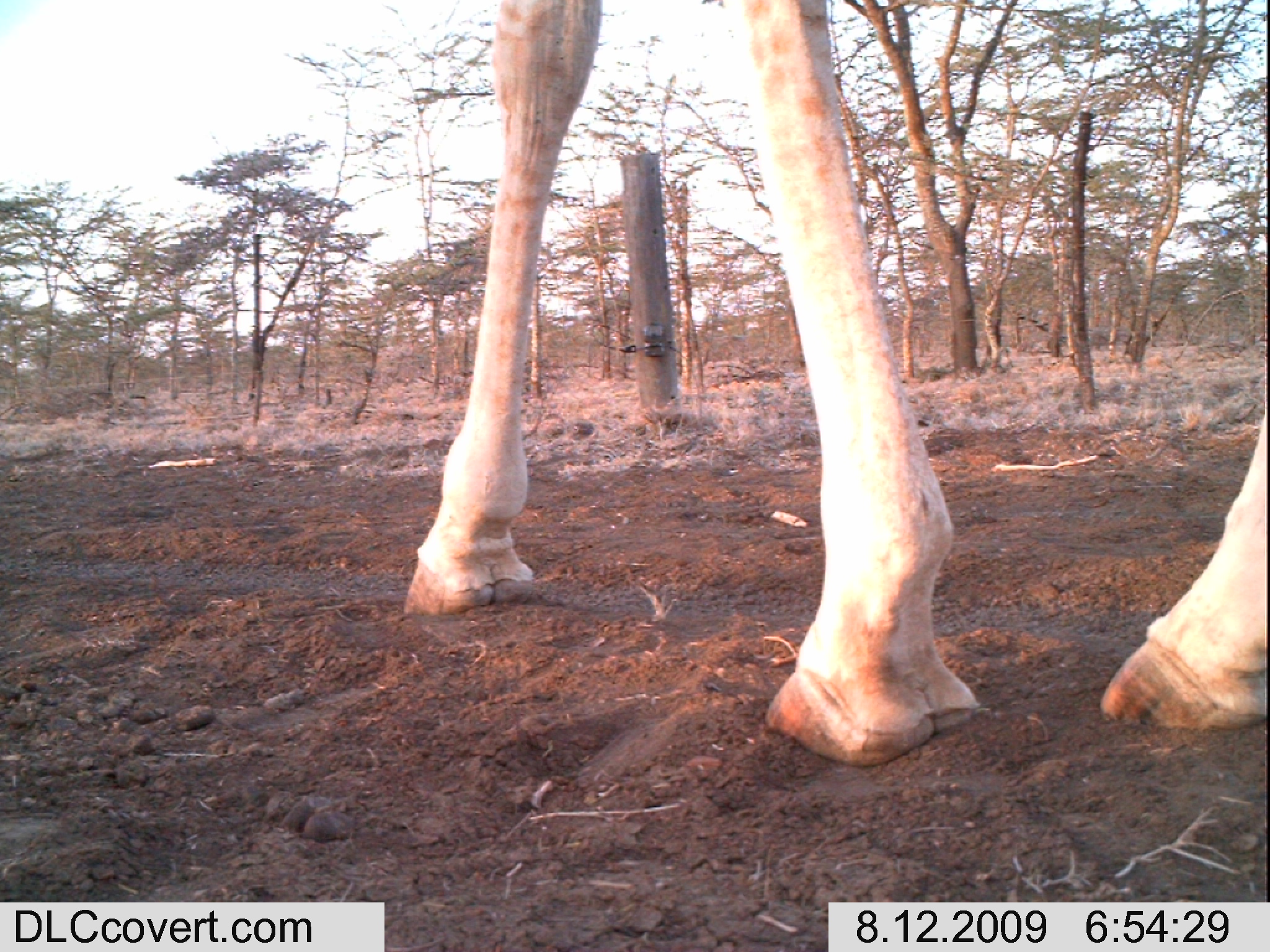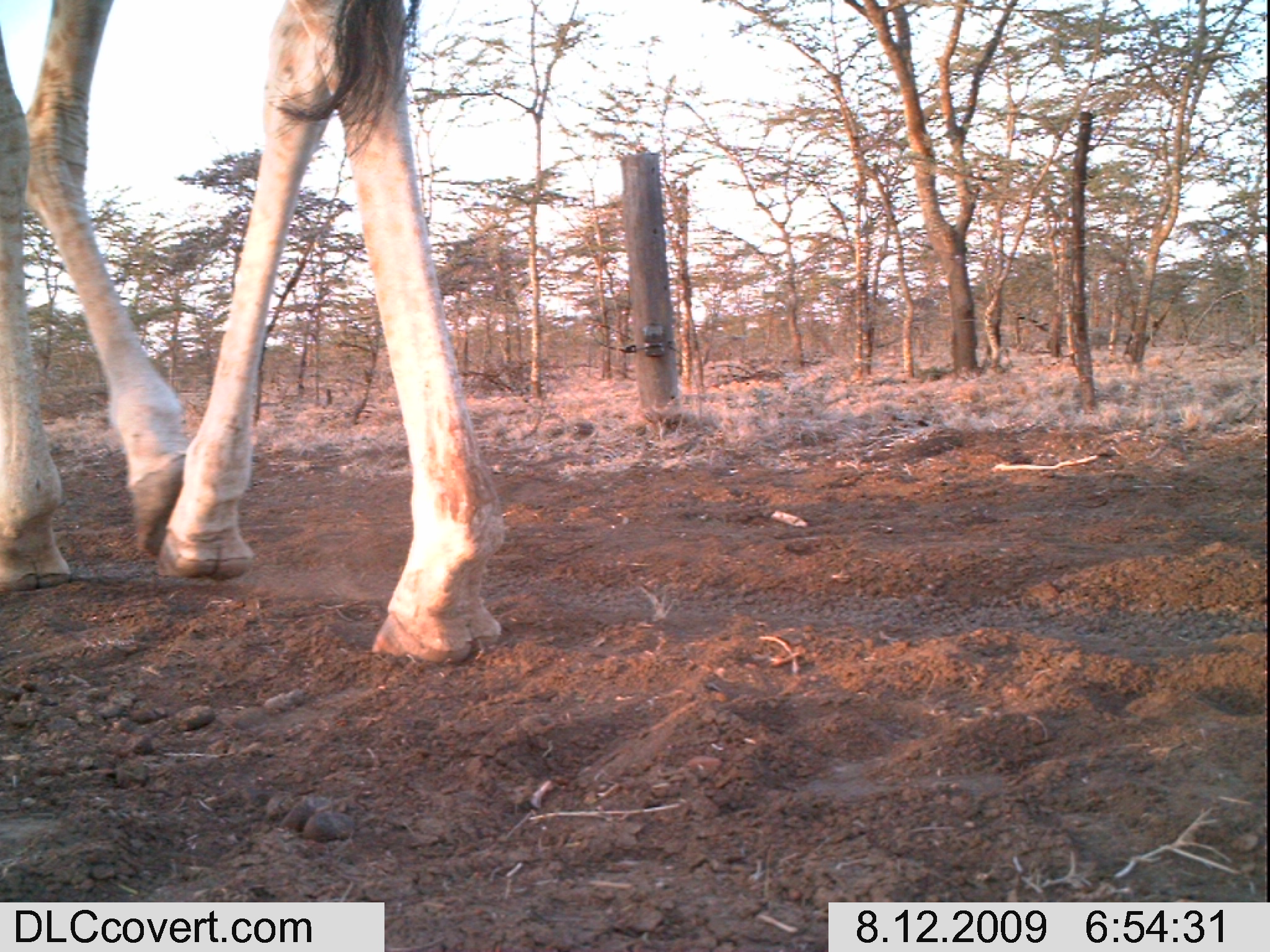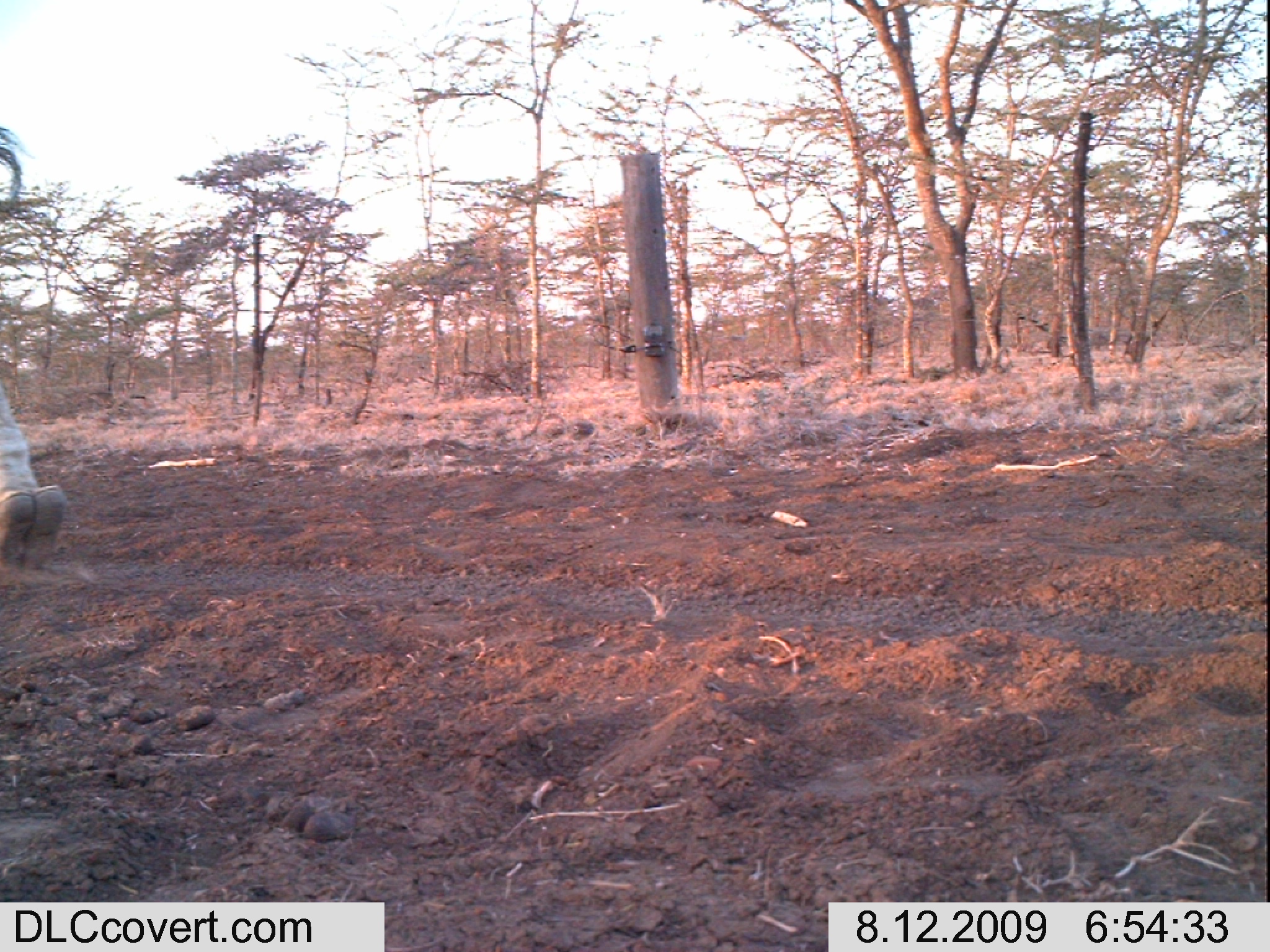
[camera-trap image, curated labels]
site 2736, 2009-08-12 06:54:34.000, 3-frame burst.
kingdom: Animalia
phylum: Chordata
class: Mammalia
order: Artiodactyla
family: Giraffidae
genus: Giraffa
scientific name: Giraffa camelopardalis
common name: giraffe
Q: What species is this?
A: Giraffa camelopardalis (giraffe).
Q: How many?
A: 1.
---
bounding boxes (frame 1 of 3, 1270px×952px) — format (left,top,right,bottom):
giraffa camelopardalis: (401,0,1270,767)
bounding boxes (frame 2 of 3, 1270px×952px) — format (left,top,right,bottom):
giraffa camelopardalis: (0,0,510,660)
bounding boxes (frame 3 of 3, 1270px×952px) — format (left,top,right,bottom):
giraffa camelopardalis: (0,125,64,565)